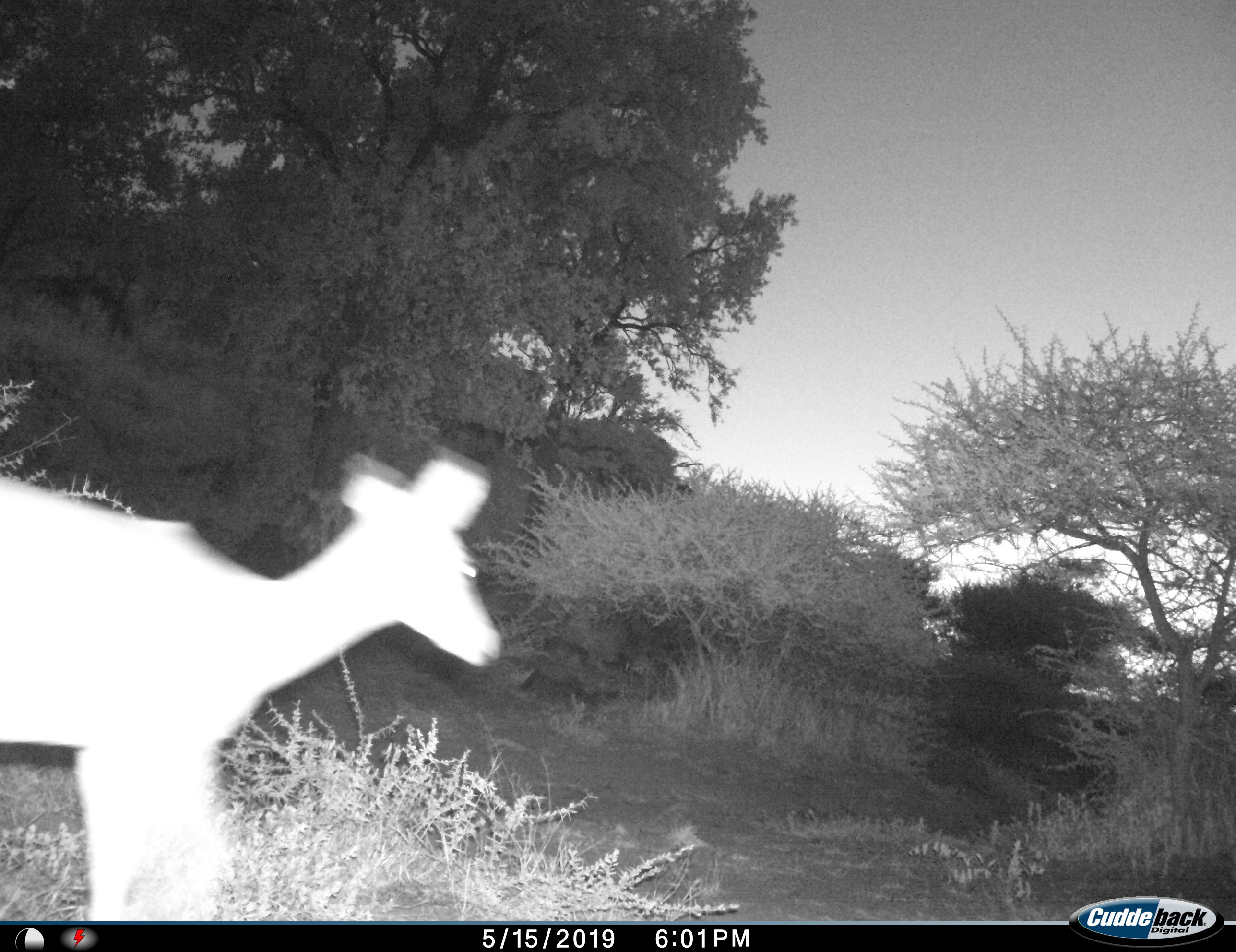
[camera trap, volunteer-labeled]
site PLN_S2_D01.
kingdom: Animalia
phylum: Chordata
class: Mammalia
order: Artiodactyla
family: Bovidae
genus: Aepyceros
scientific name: Aepyceros melampus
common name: impala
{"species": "impala (Aepyceros melampus)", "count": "1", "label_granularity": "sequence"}